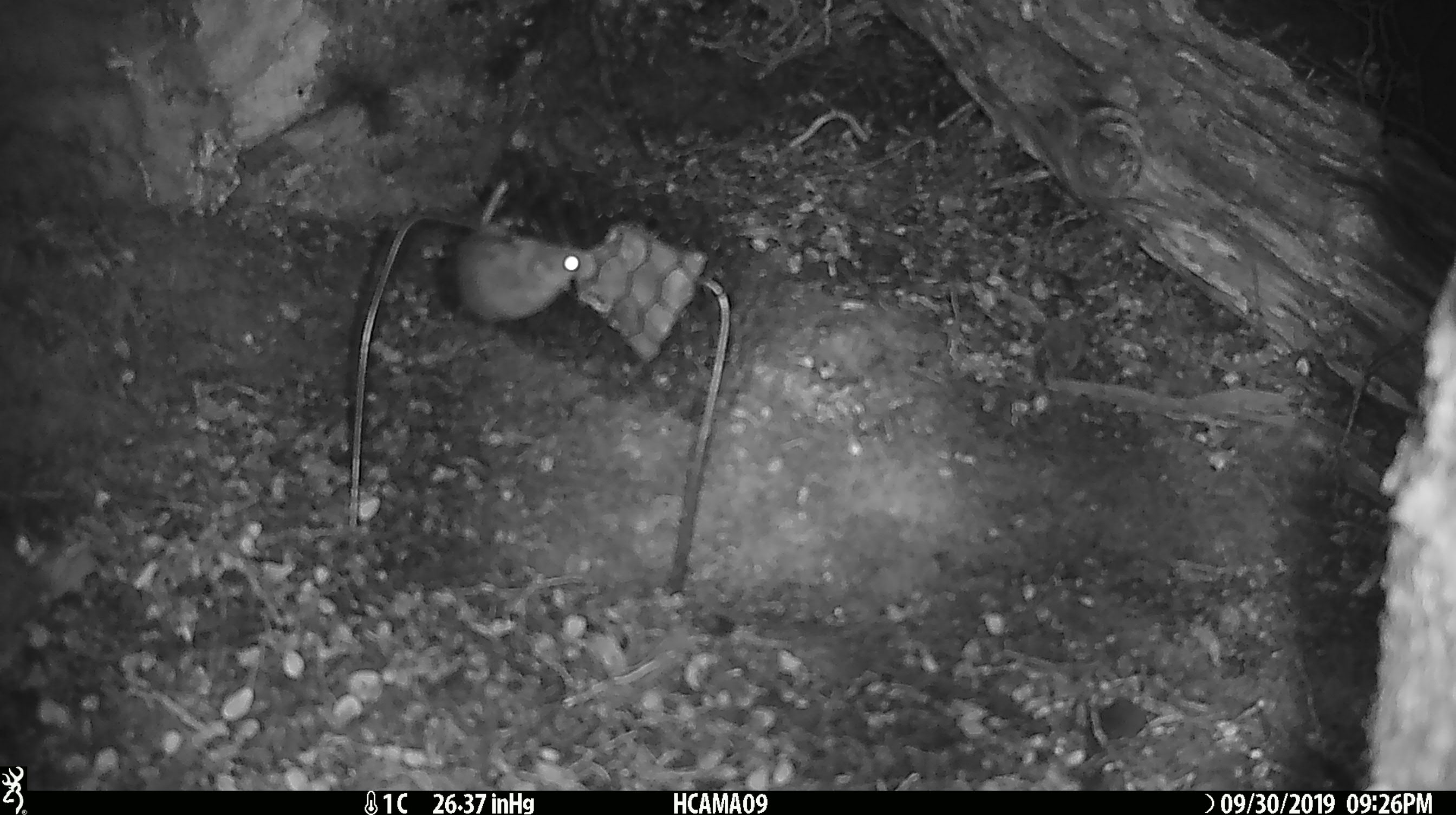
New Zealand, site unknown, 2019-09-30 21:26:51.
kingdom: Animalia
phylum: Chordata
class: Mammalia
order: Rodentia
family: Muridae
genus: Mus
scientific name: Mus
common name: mouse